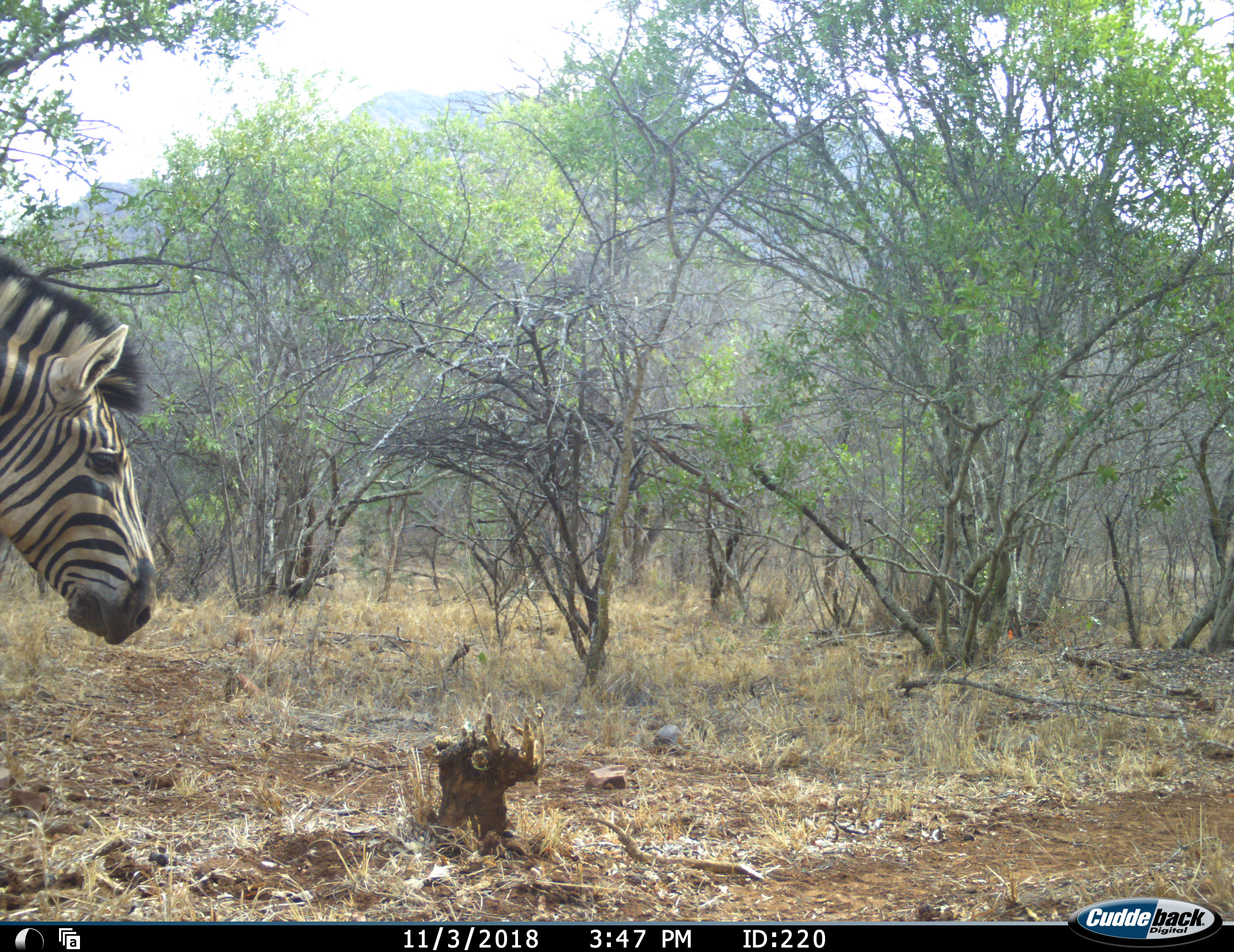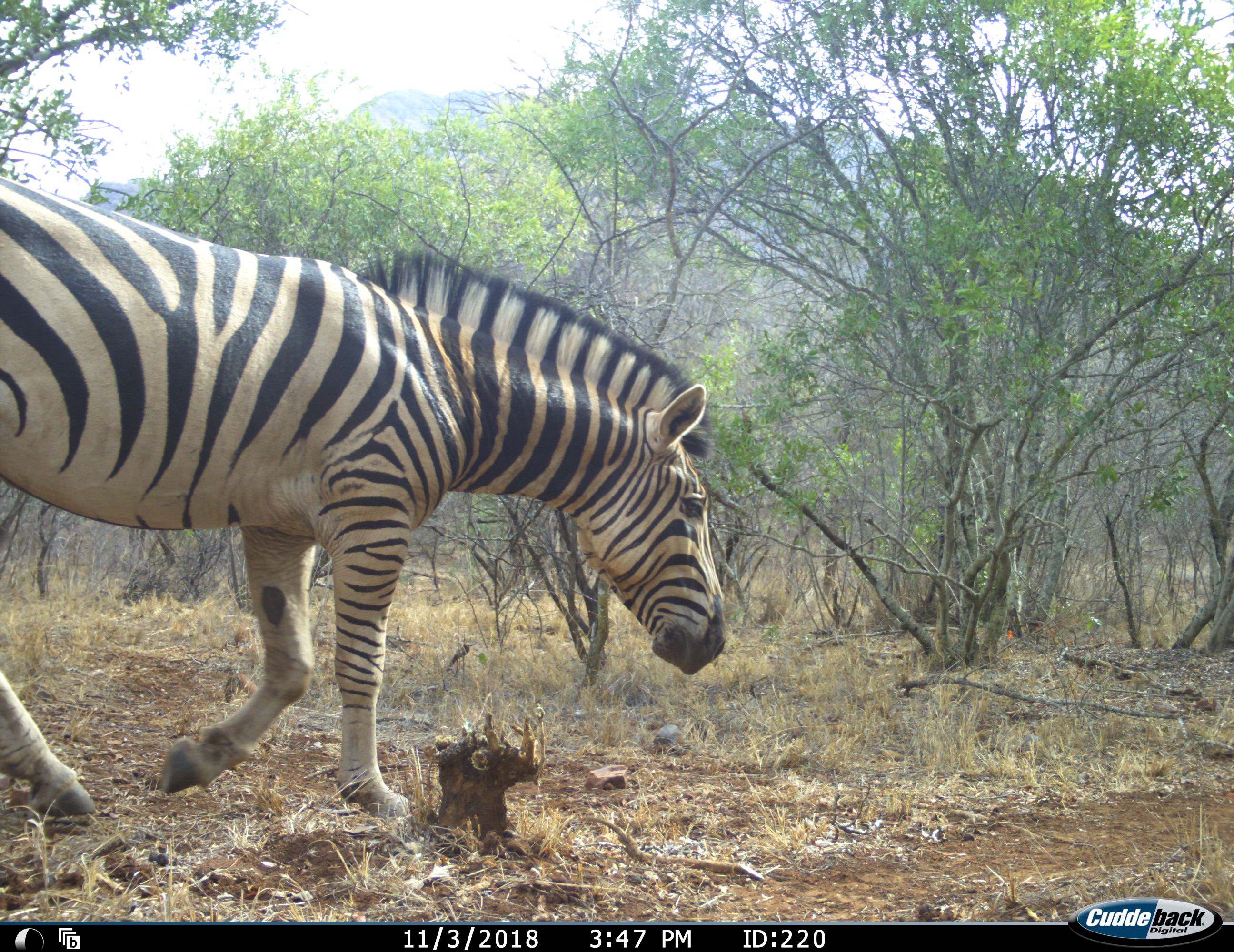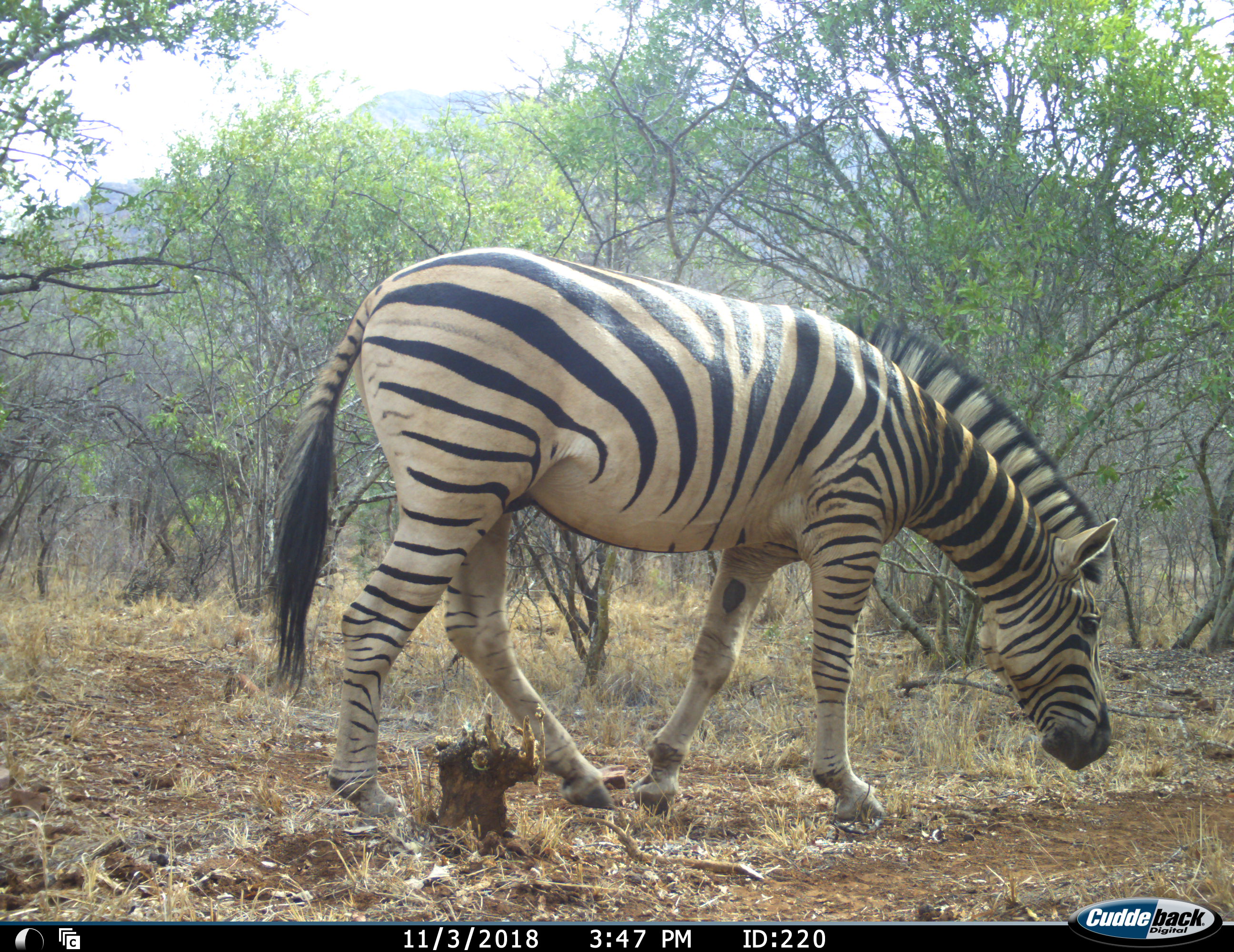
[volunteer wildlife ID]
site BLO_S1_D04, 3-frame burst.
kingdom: Animalia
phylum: Chordata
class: Mammalia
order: Perissodactyla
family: Equidae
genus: Equus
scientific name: Equus quagga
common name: plains zebra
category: zebraplains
Zebraplains (plains zebra) (Equus quagga), count 1. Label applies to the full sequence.